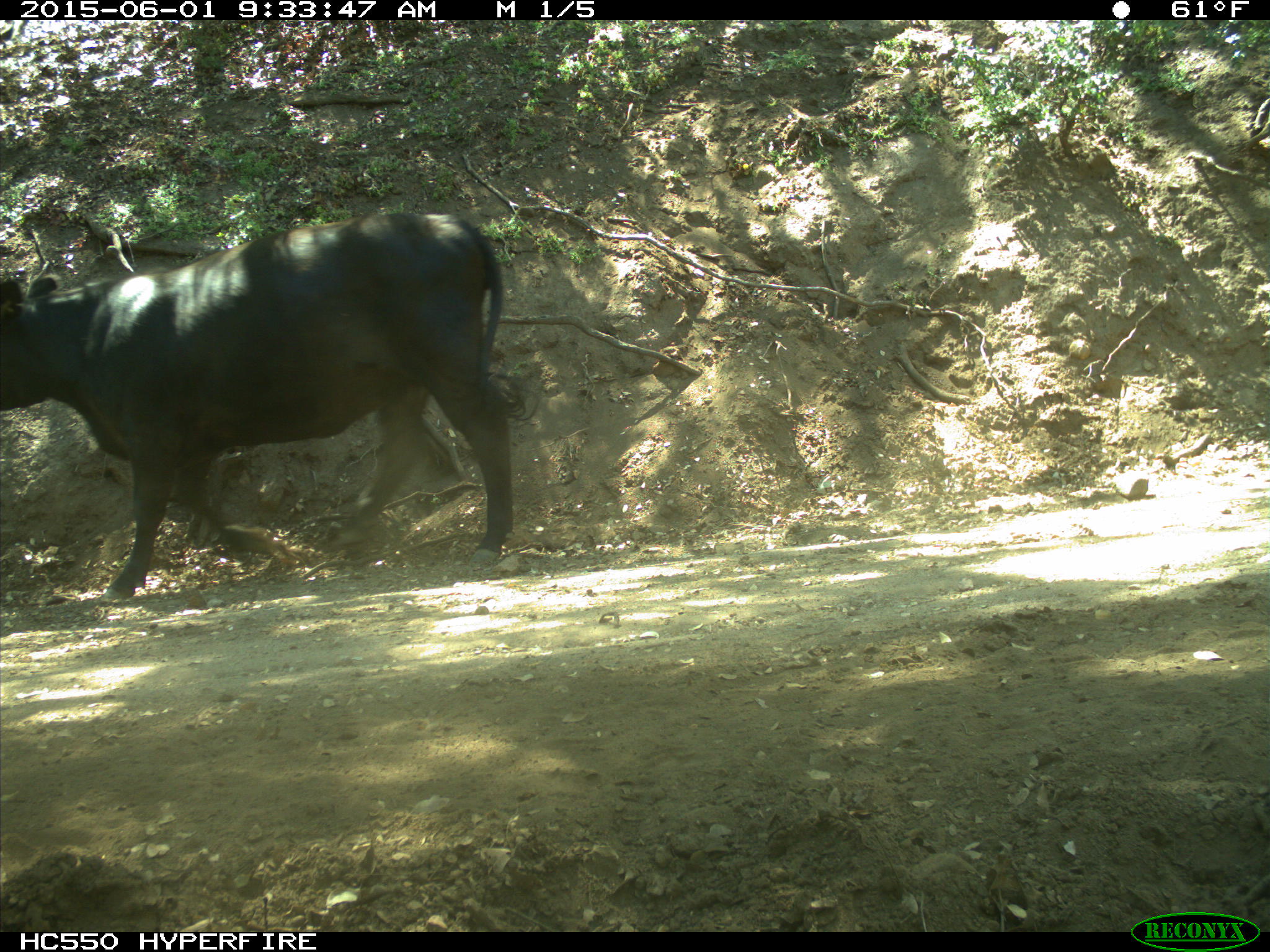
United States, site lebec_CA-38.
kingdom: Animalia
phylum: Chordata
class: Mammalia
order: Artiodactyla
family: Bovidae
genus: Bos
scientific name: Bos taurus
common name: domestic cow